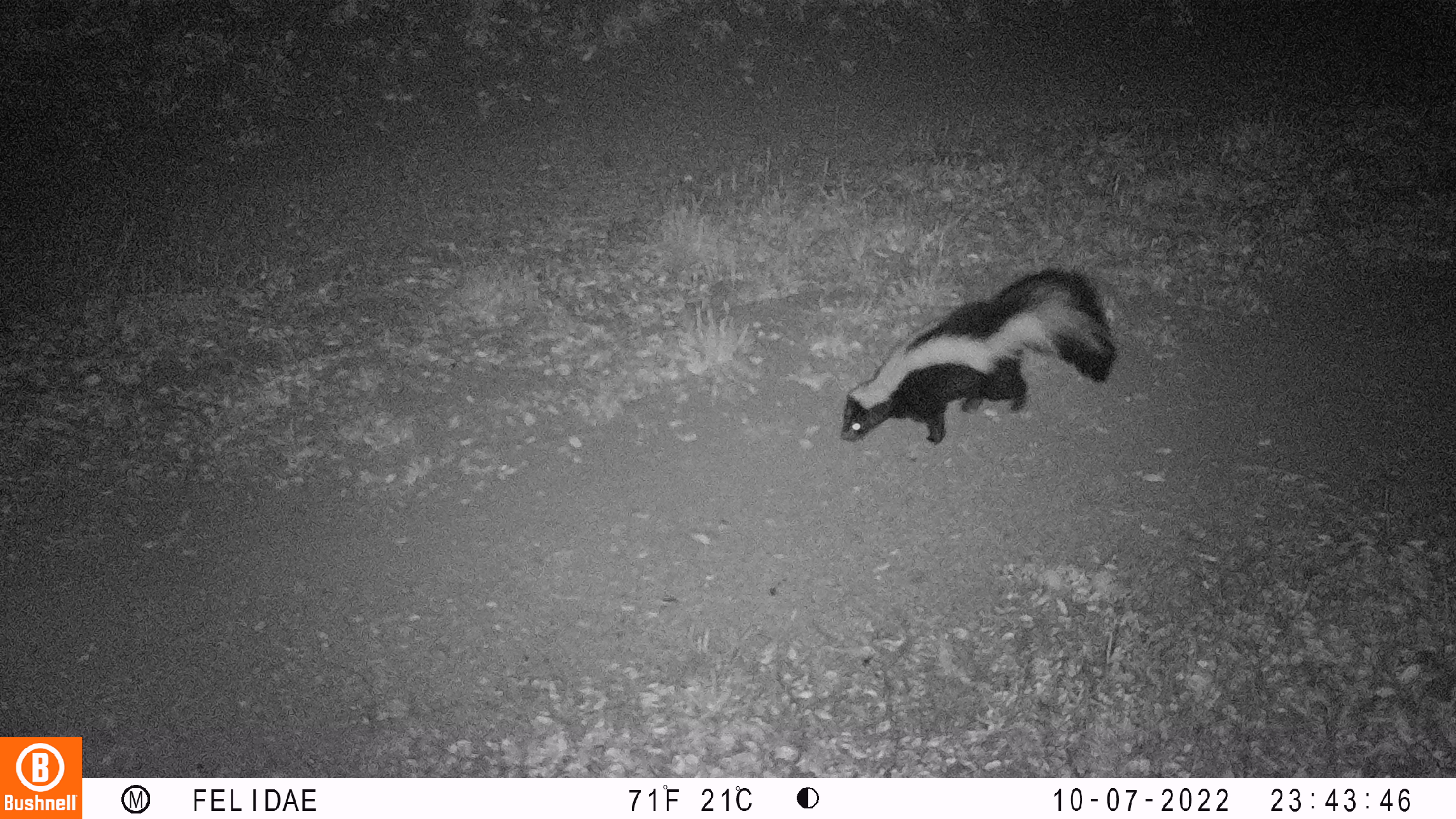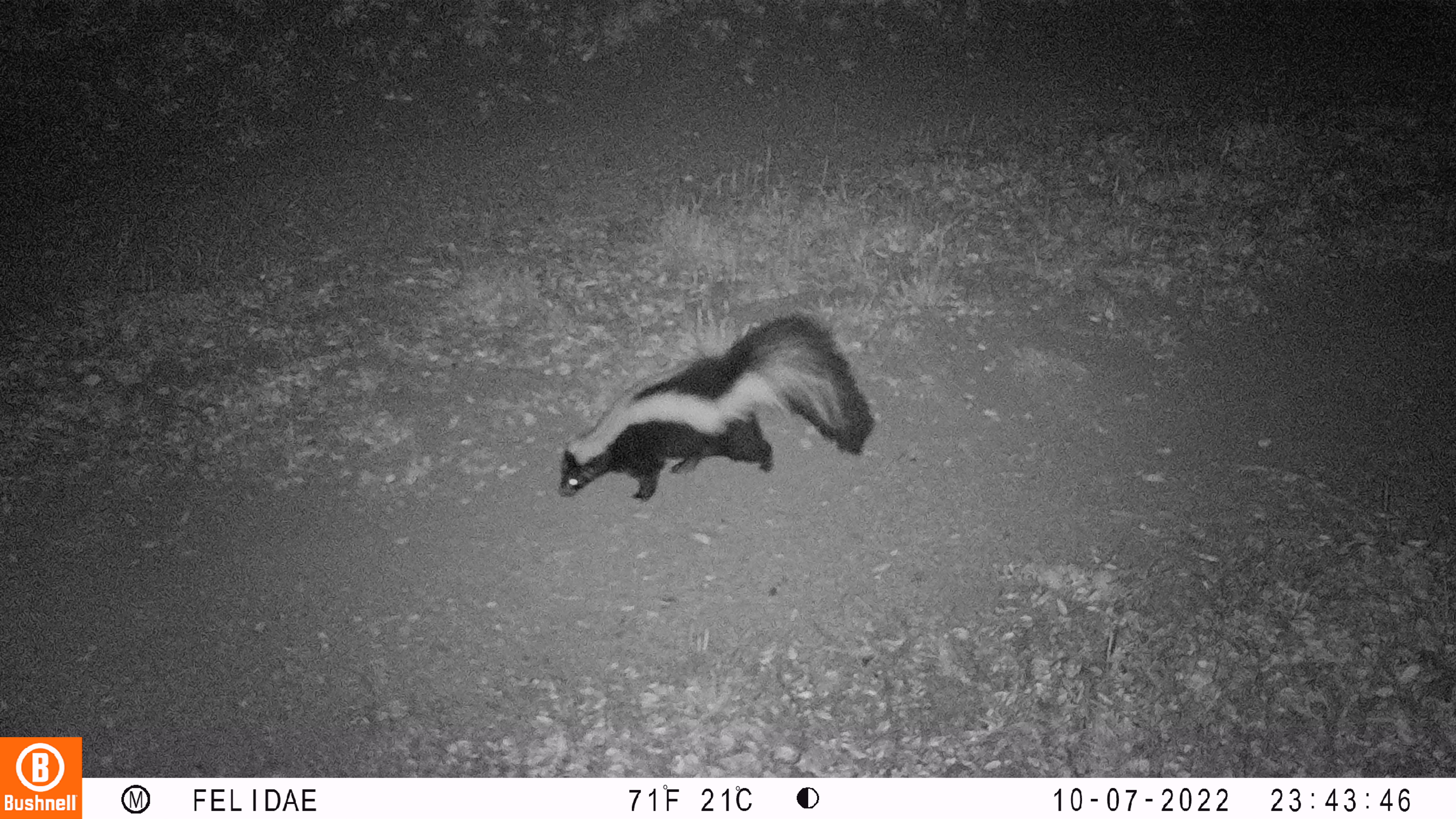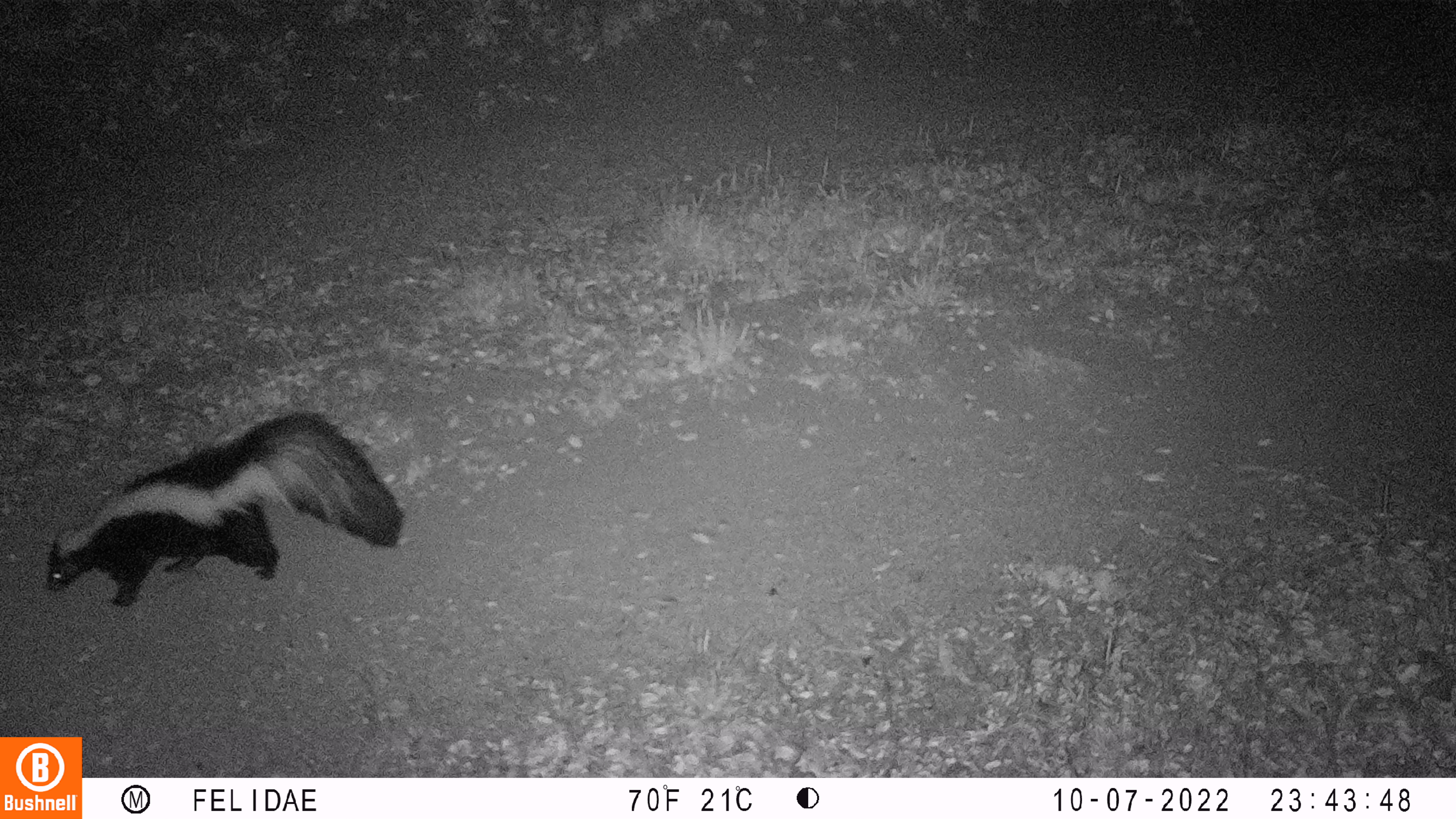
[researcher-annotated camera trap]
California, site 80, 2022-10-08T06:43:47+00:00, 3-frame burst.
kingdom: Animalia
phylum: Chordata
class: Mammalia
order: Carnivora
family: Mephitidae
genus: Mephitis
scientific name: Mephitis mephitis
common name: striped skunk